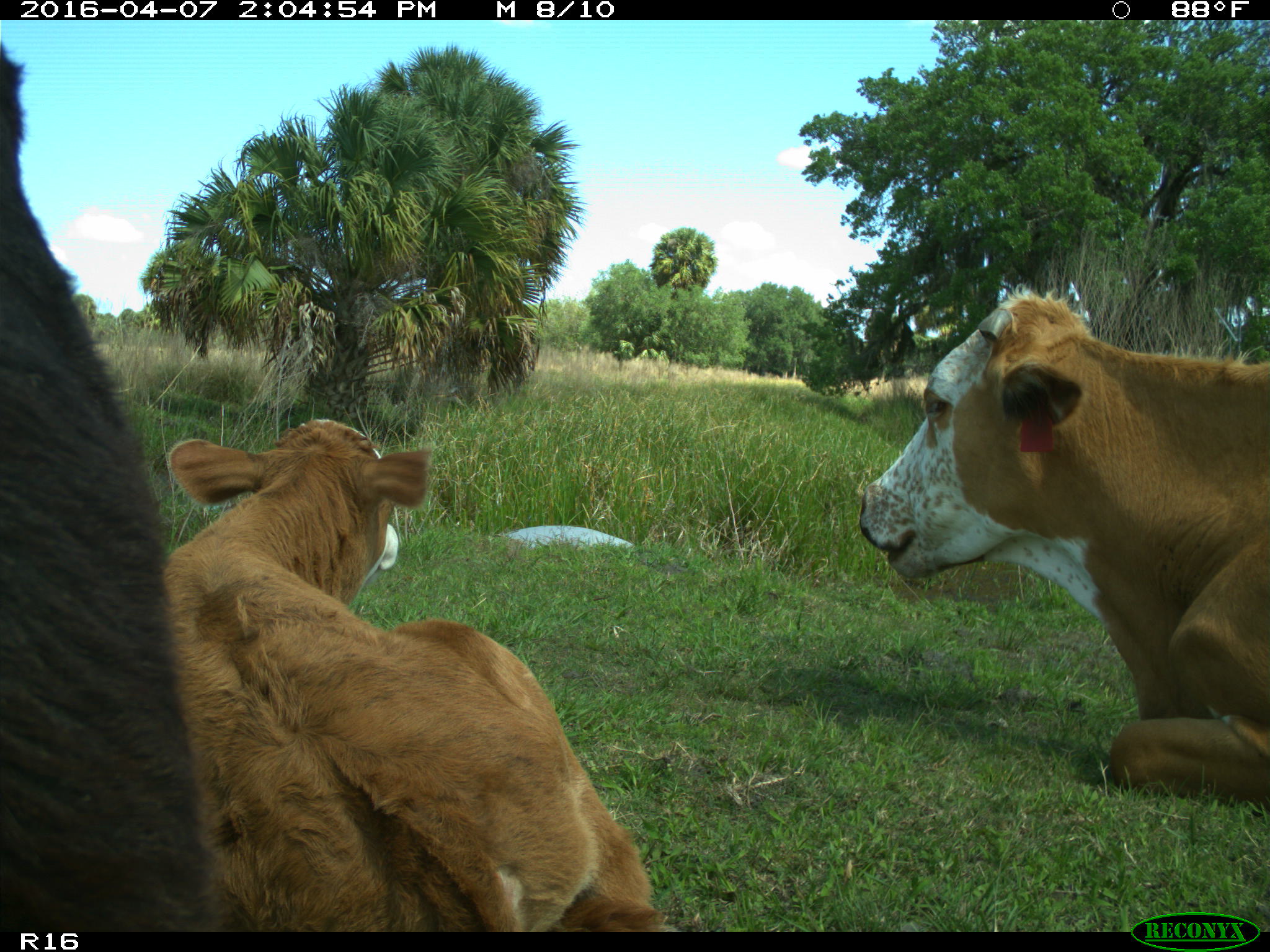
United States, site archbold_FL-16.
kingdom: Animalia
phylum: Chordata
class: Mammalia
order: Artiodactyla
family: Bovidae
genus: Bos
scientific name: Bos taurus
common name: domestic cow